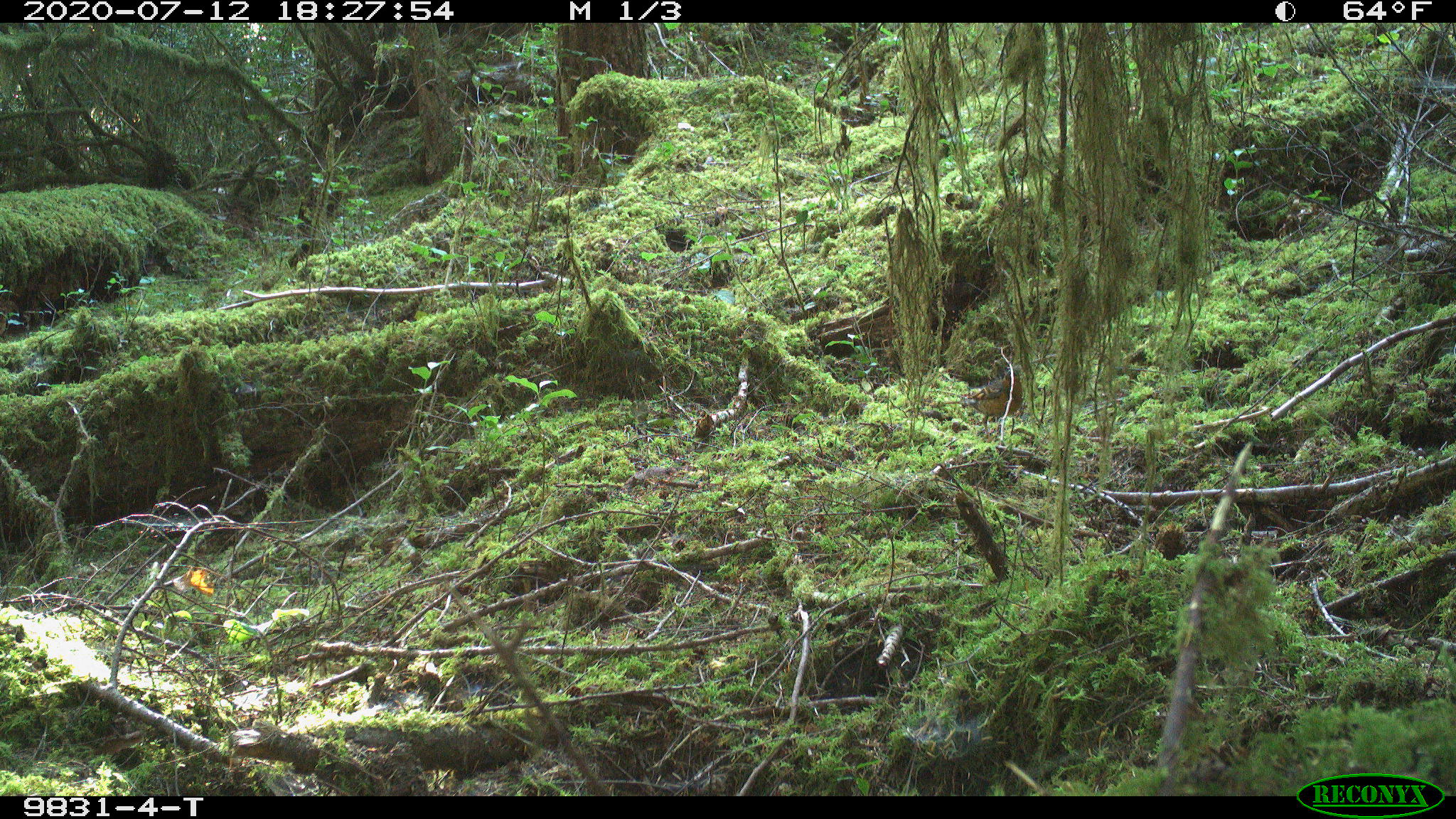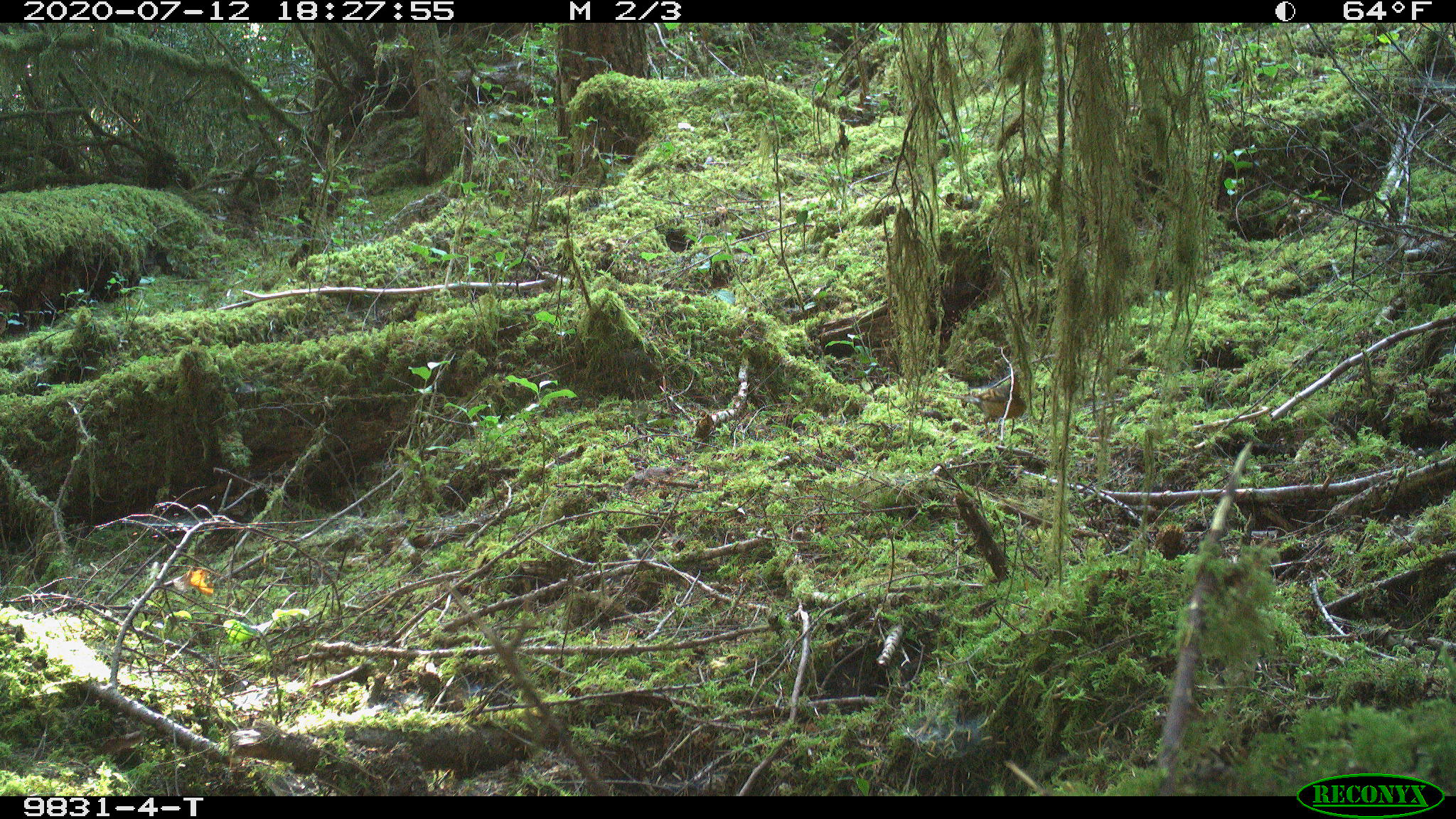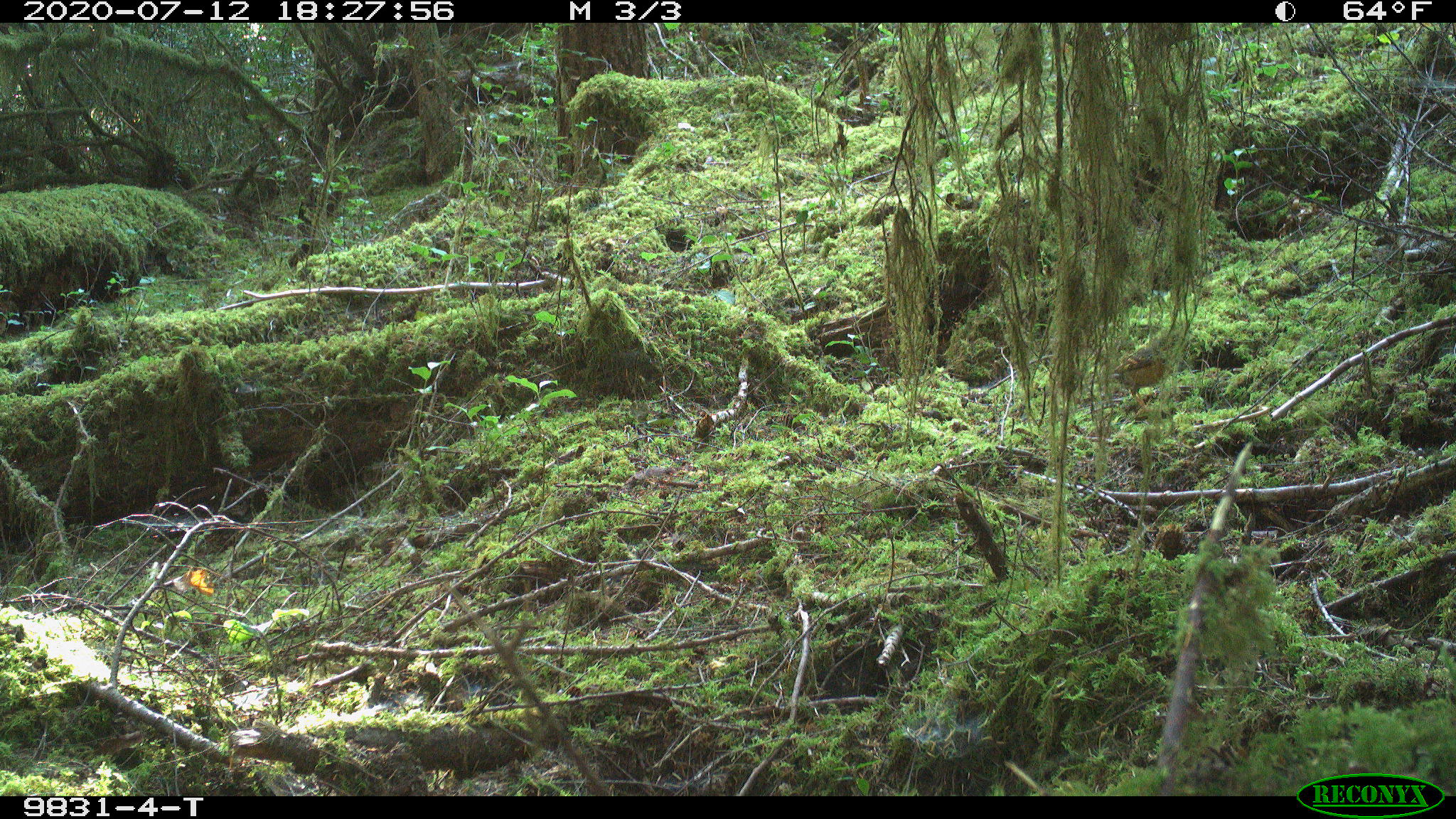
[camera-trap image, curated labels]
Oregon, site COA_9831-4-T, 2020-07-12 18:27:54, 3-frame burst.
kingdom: Animalia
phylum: Chordata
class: Aves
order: Passeriformes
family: Turdidae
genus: Ixoreus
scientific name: Ixoreus naevius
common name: varied thrush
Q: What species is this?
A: Varied thrush (Ixoreus naevius).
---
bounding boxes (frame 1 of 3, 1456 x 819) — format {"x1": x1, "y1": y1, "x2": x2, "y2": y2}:
varied thrush: {"x1": 939, "y1": 367, "x2": 1027, "y2": 426}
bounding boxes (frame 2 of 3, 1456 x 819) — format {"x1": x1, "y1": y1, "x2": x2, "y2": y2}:
varied thrush: {"x1": 949, "y1": 364, "x2": 1035, "y2": 428}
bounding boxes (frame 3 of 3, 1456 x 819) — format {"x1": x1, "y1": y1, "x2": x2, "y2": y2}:
varied thrush: {"x1": 1100, "y1": 331, "x2": 1174, "y2": 404}